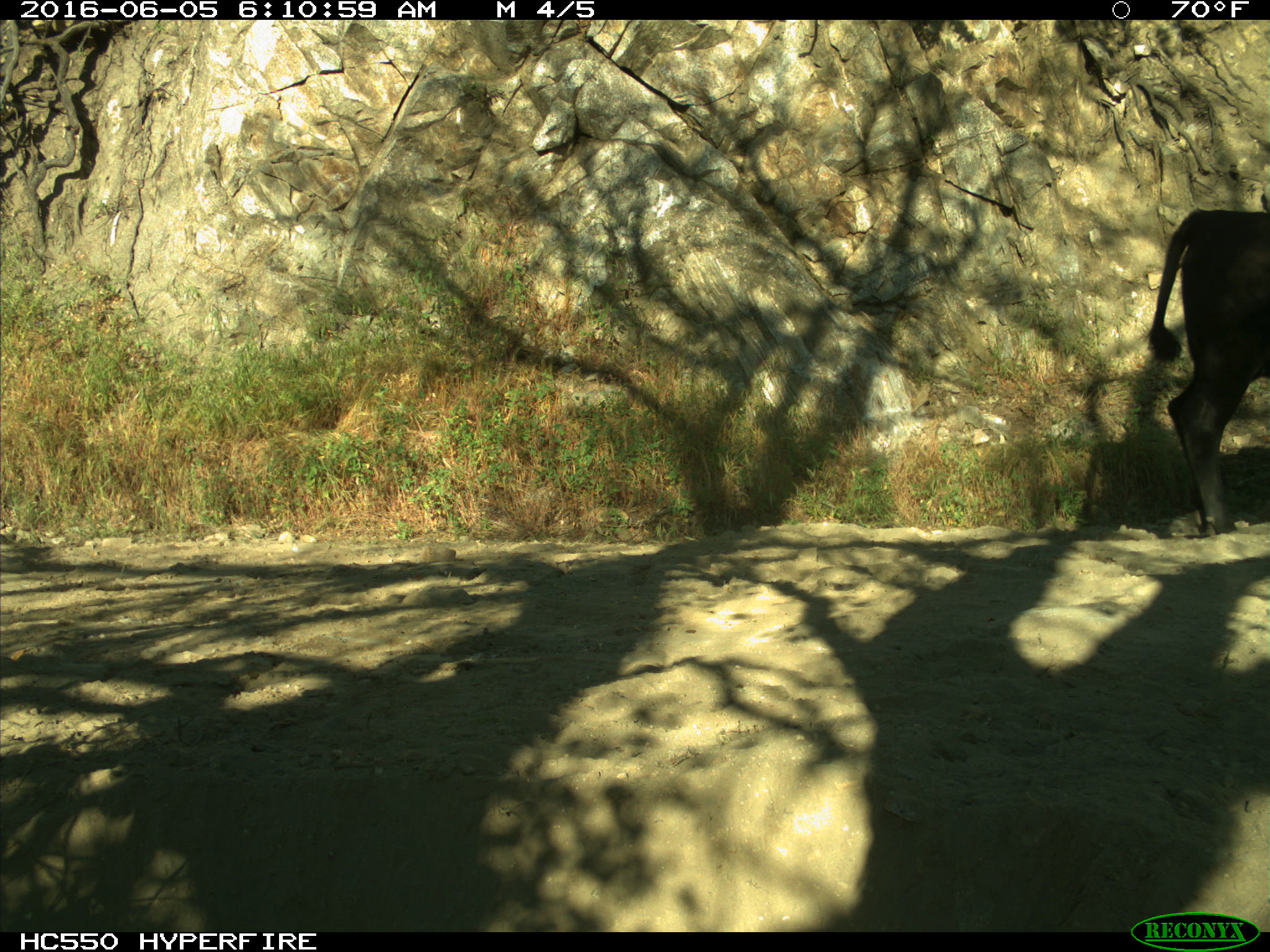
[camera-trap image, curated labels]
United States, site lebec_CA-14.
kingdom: Animalia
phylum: Chordata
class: Mammalia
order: Artiodactyla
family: Bovidae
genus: Bos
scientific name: Bos taurus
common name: domestic cow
Bos taurus (domestic cow).